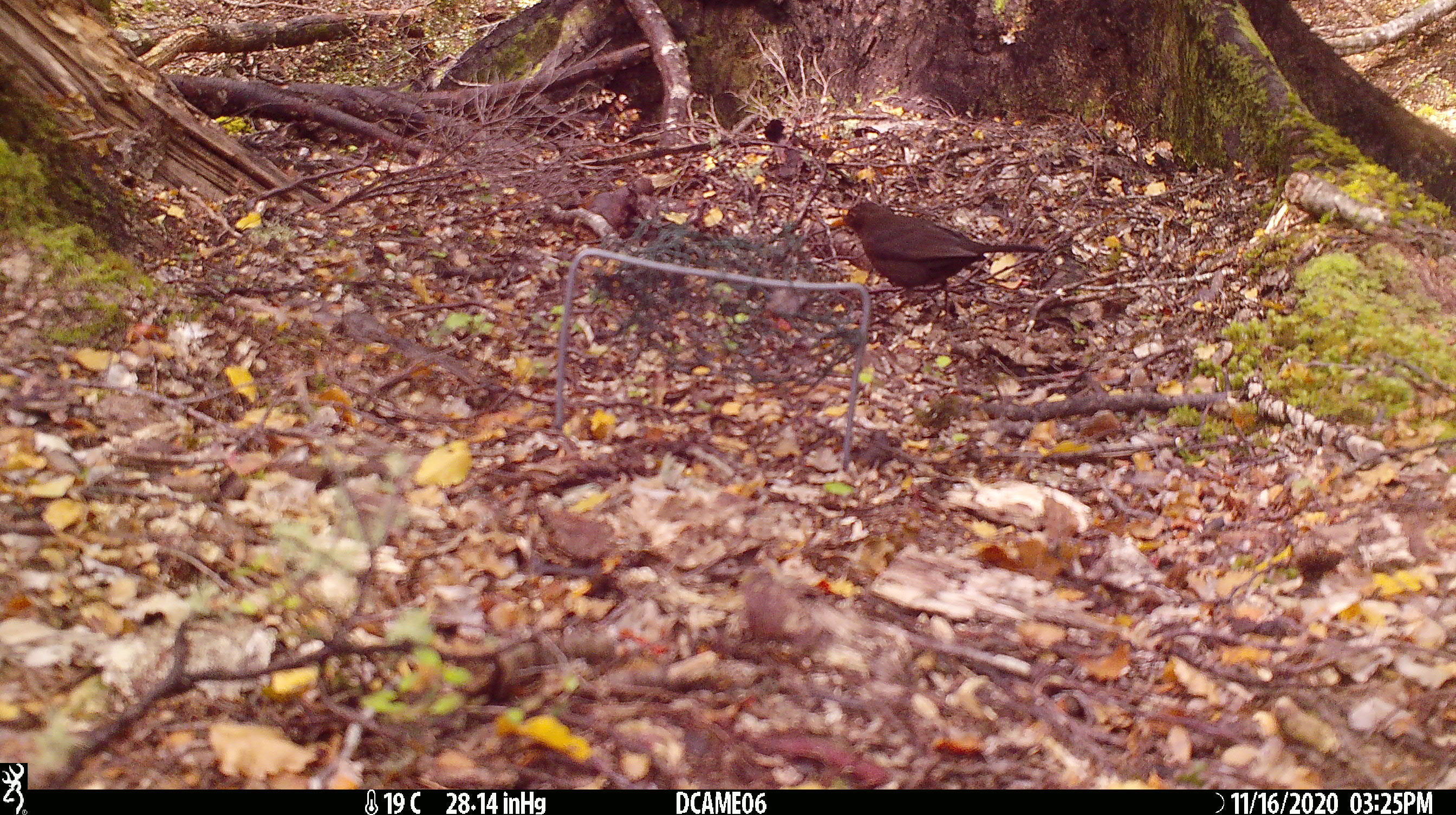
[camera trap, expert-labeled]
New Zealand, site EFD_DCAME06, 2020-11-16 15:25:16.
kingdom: Animalia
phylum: Chordata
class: Aves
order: Passeriformes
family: Turdidae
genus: Turdus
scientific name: Turdus merula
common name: eurasian blackbird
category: blackbird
Blackbird (eurasian blackbird) (Turdus merula).